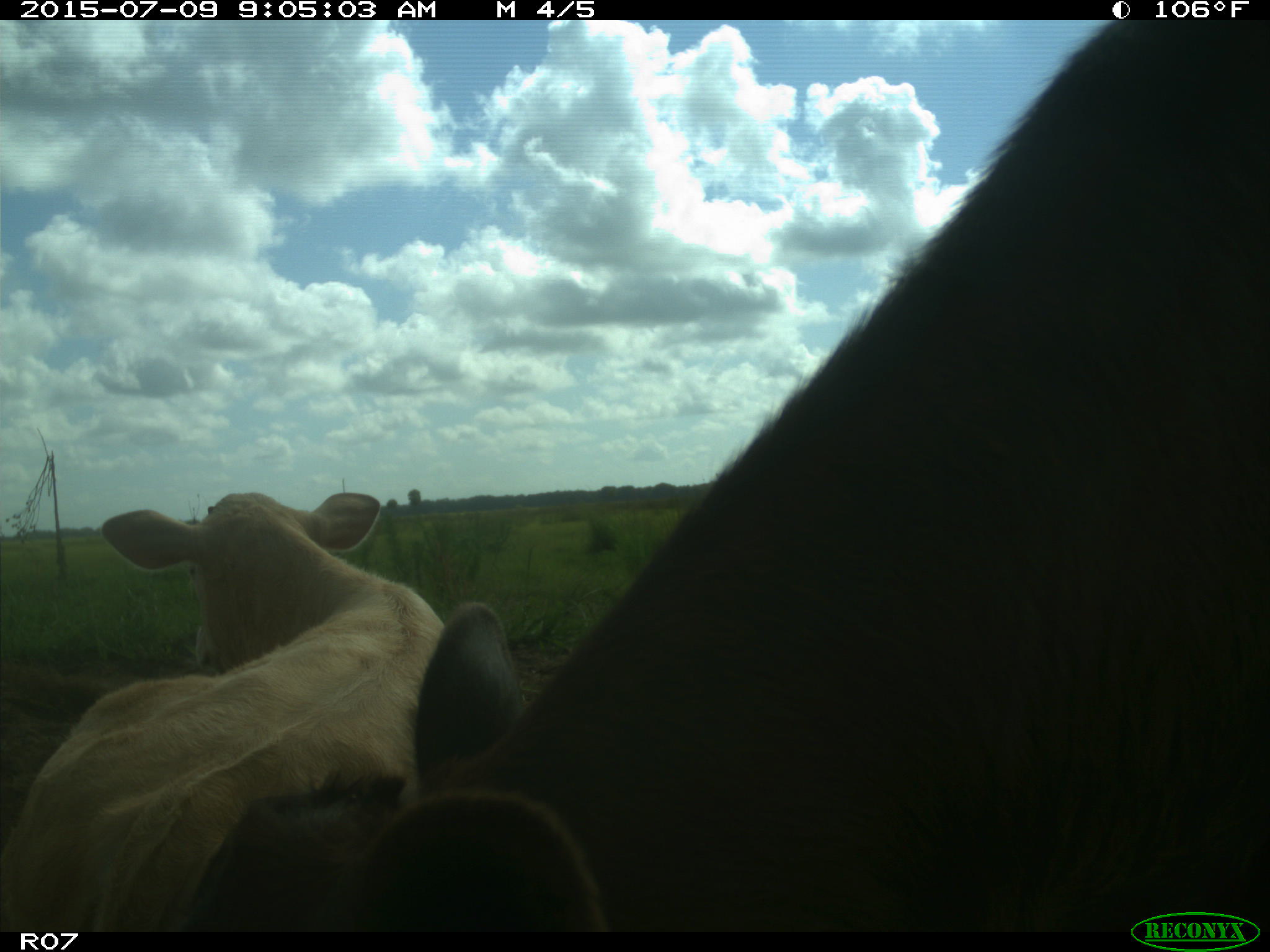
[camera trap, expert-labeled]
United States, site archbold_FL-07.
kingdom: Animalia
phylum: Chordata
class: Mammalia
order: Artiodactyla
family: Bovidae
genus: Bos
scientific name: Bos taurus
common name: domestic cow